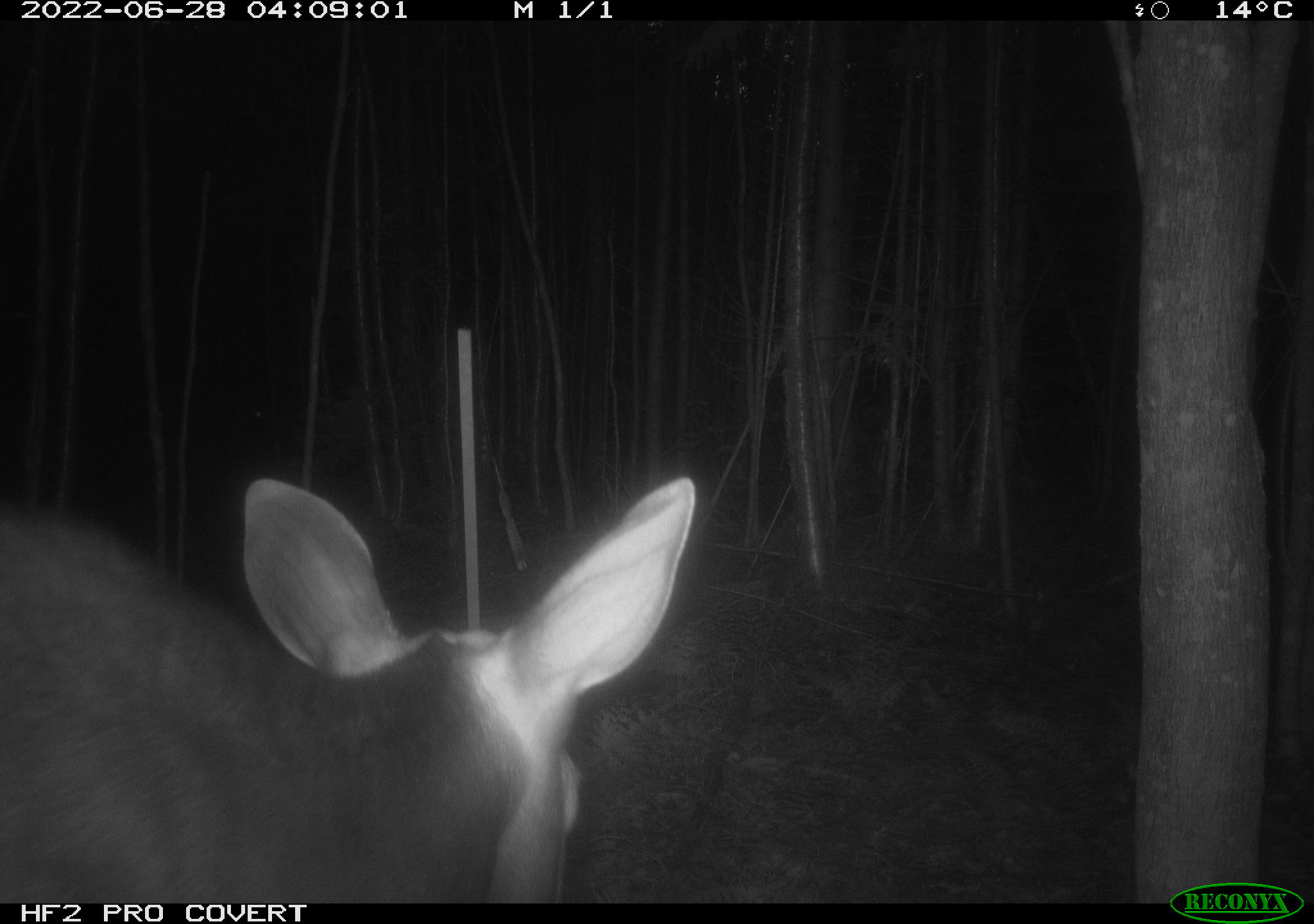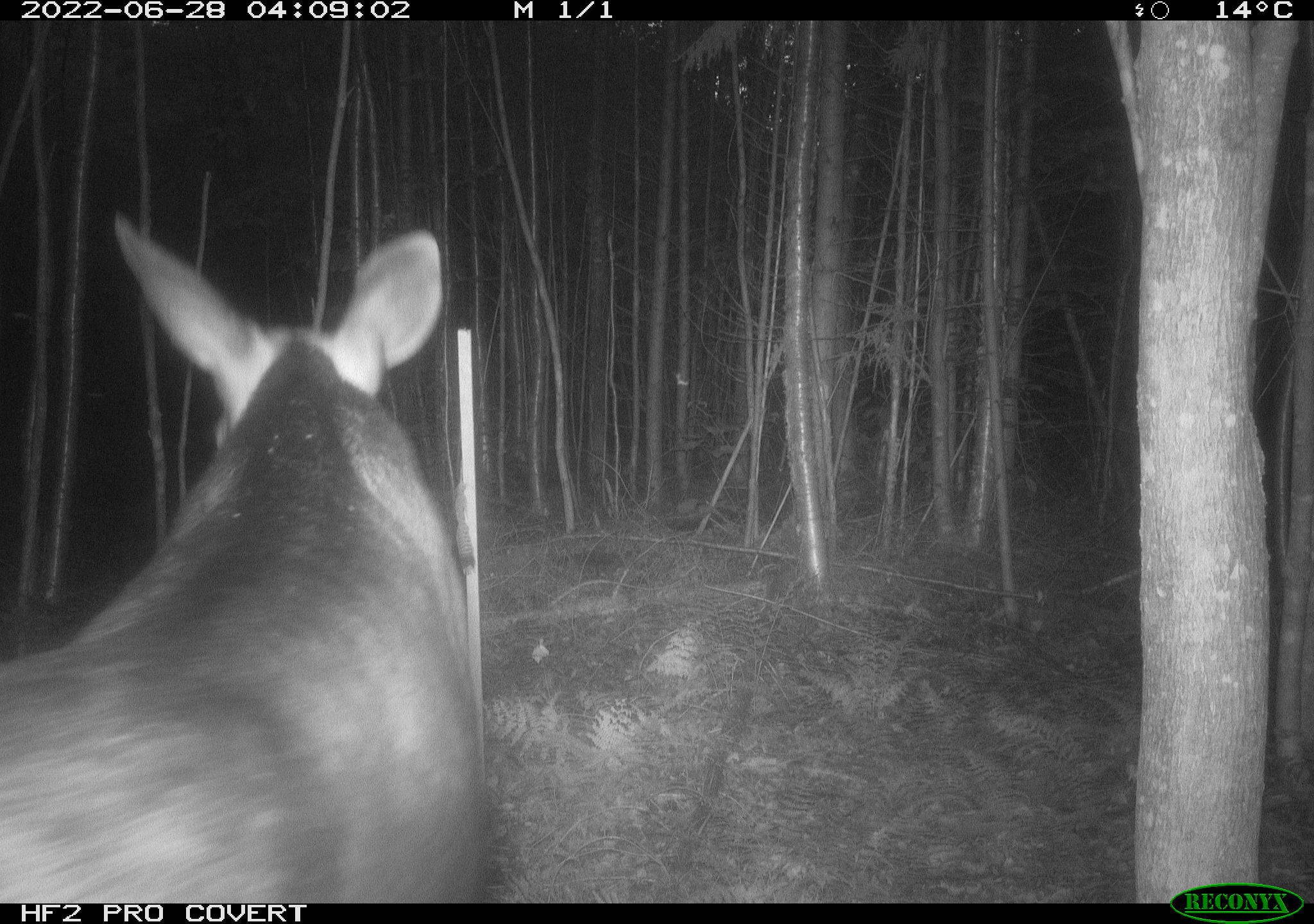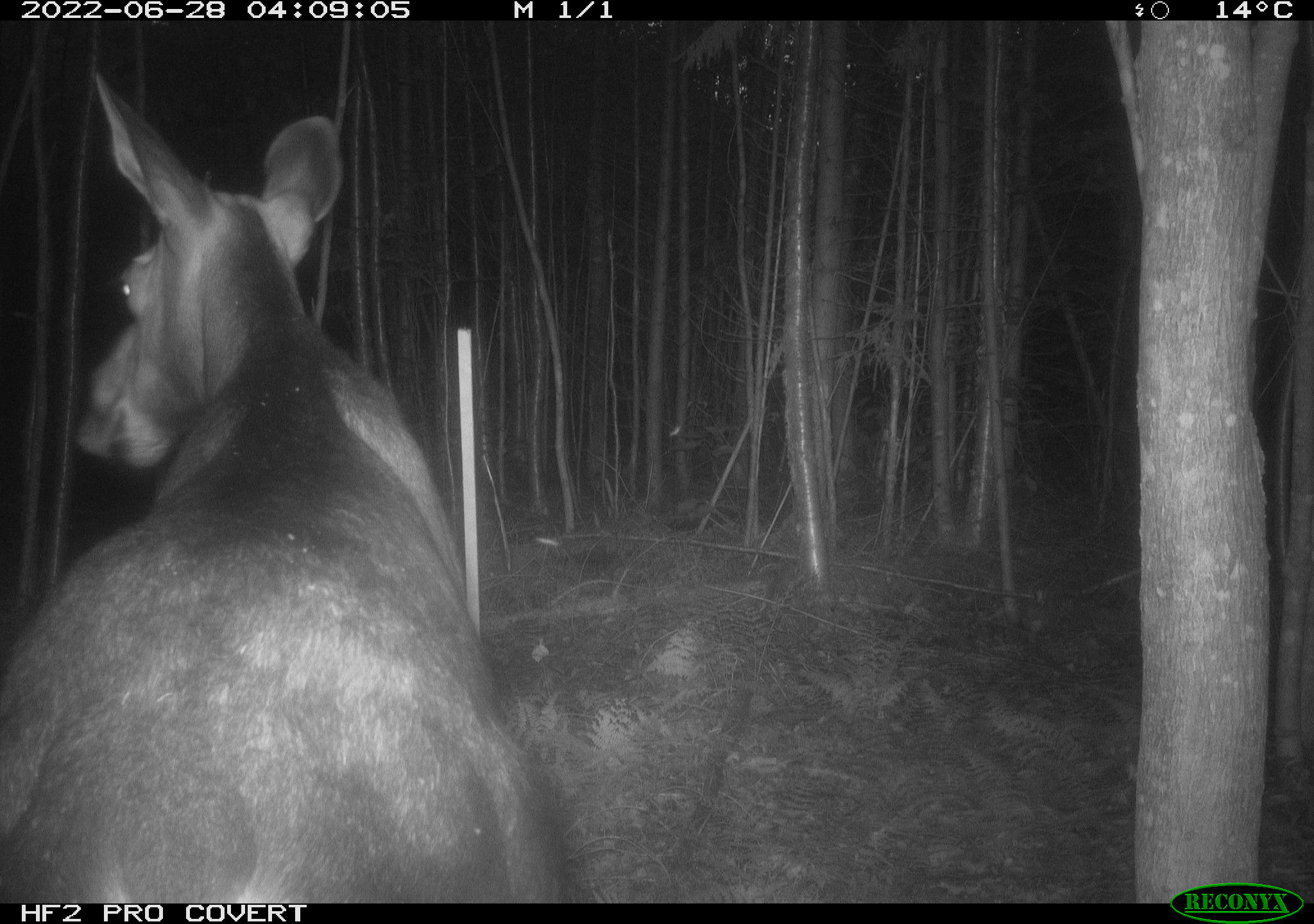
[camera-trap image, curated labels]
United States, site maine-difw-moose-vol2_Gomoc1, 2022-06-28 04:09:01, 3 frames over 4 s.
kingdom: Animalia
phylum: Chordata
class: Mammalia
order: Artiodactyla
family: Cervidae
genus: Alces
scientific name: Alces alces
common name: moose